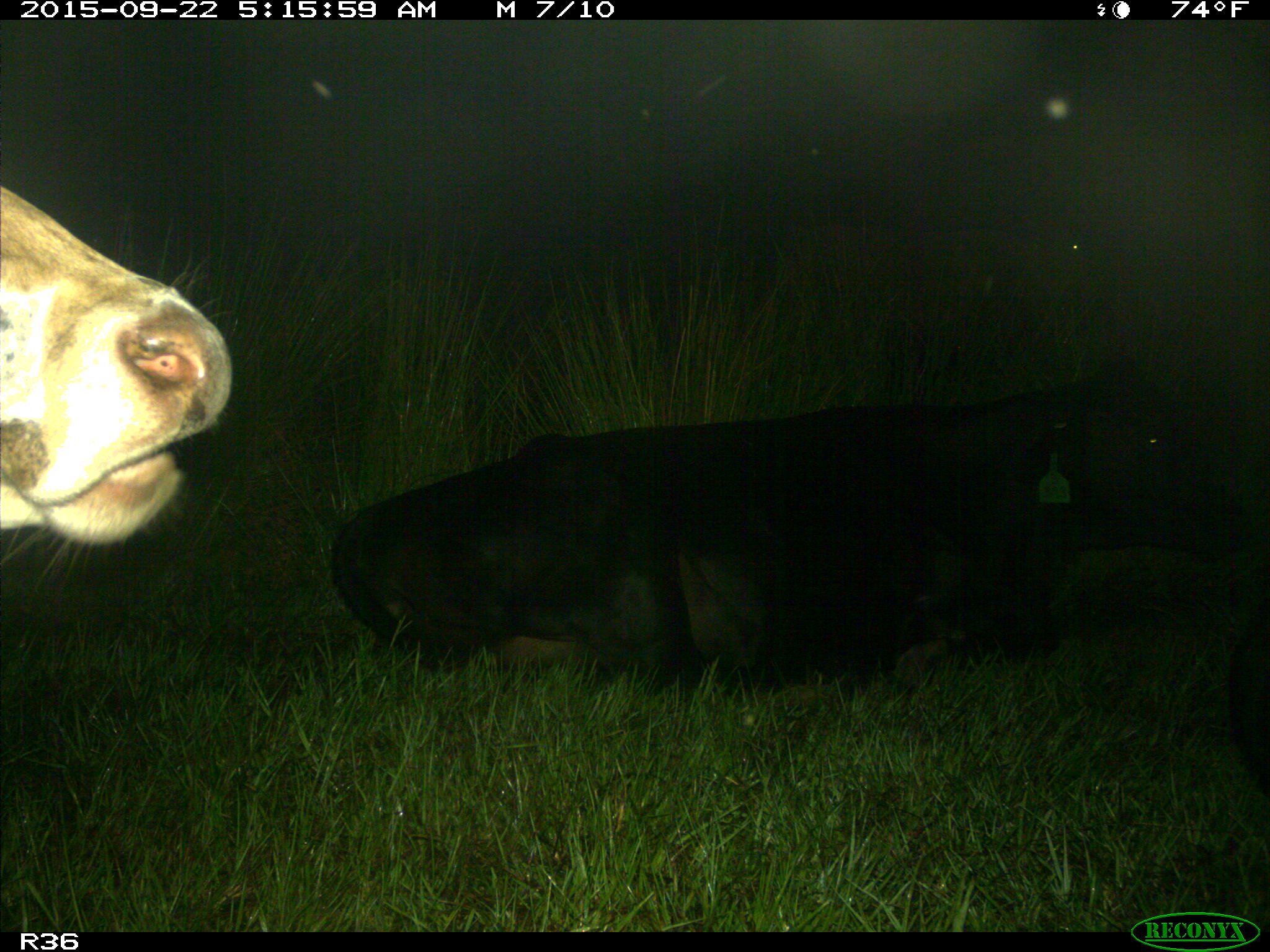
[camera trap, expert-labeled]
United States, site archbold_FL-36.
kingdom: Animalia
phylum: Chordata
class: Mammalia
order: Artiodactyla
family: Bovidae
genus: Bos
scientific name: Bos taurus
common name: domestic cow